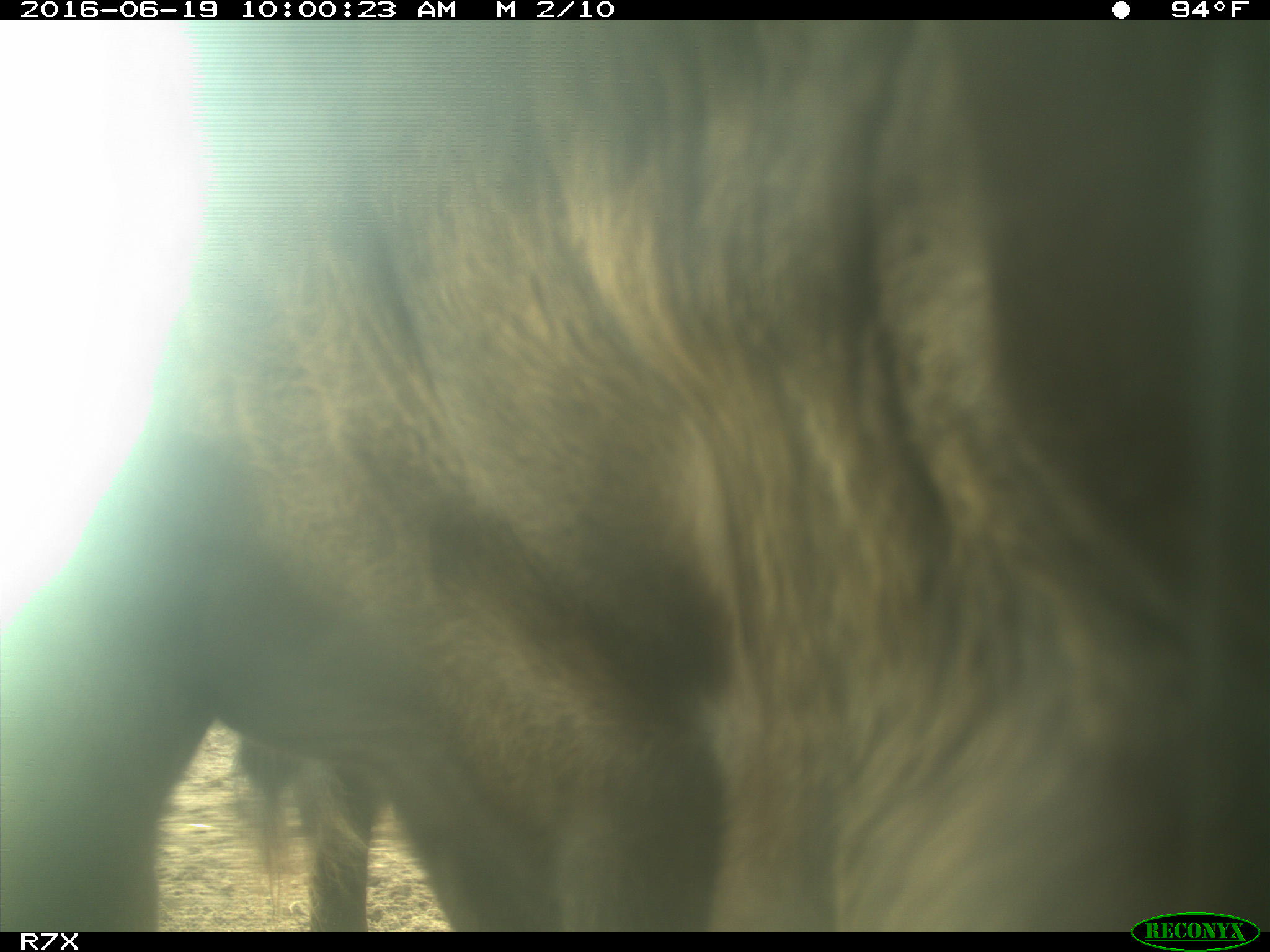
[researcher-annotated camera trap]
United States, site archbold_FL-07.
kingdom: Animalia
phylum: Chordata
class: Mammalia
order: Artiodactyla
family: Bovidae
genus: Bos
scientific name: Bos taurus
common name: domestic cow